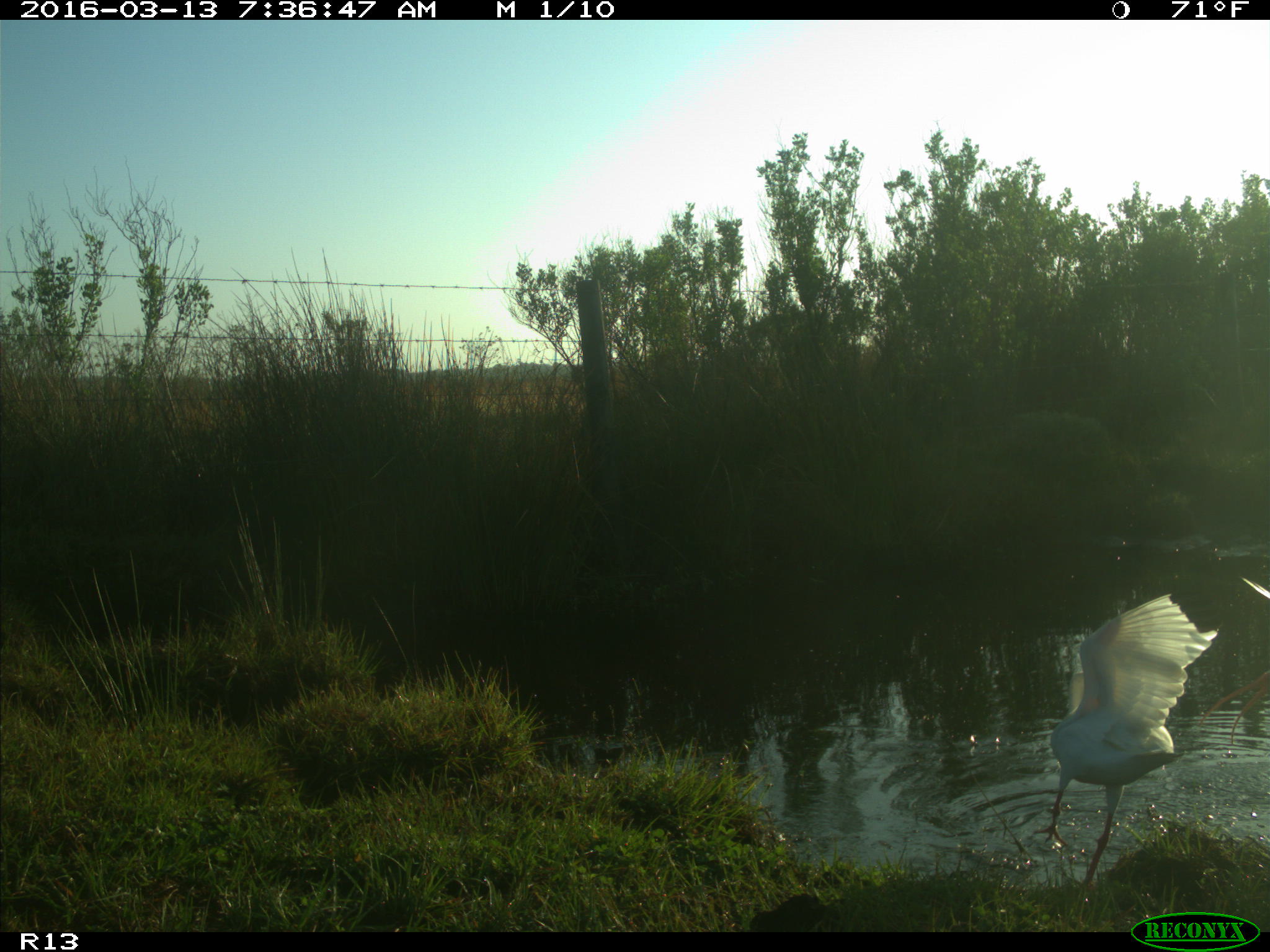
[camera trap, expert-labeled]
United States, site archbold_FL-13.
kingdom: Animalia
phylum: Chordata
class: Aves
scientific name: Aves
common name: birds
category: unidentified bird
Unidentified bird (birds) (Aves).